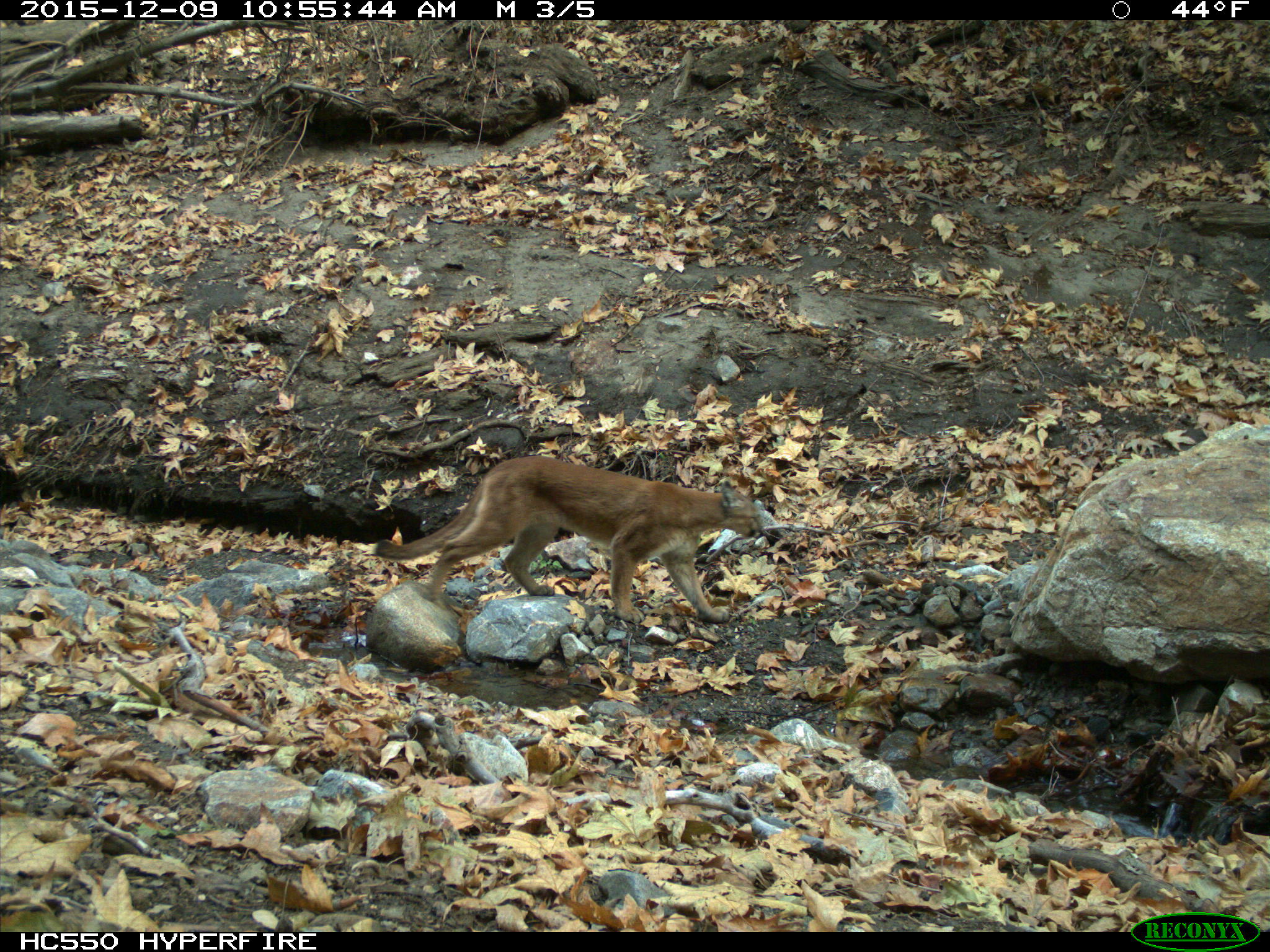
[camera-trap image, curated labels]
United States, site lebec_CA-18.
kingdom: Animalia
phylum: Chordata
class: Mammalia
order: Carnivora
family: Felidae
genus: Puma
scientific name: Puma concolor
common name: mountain lion